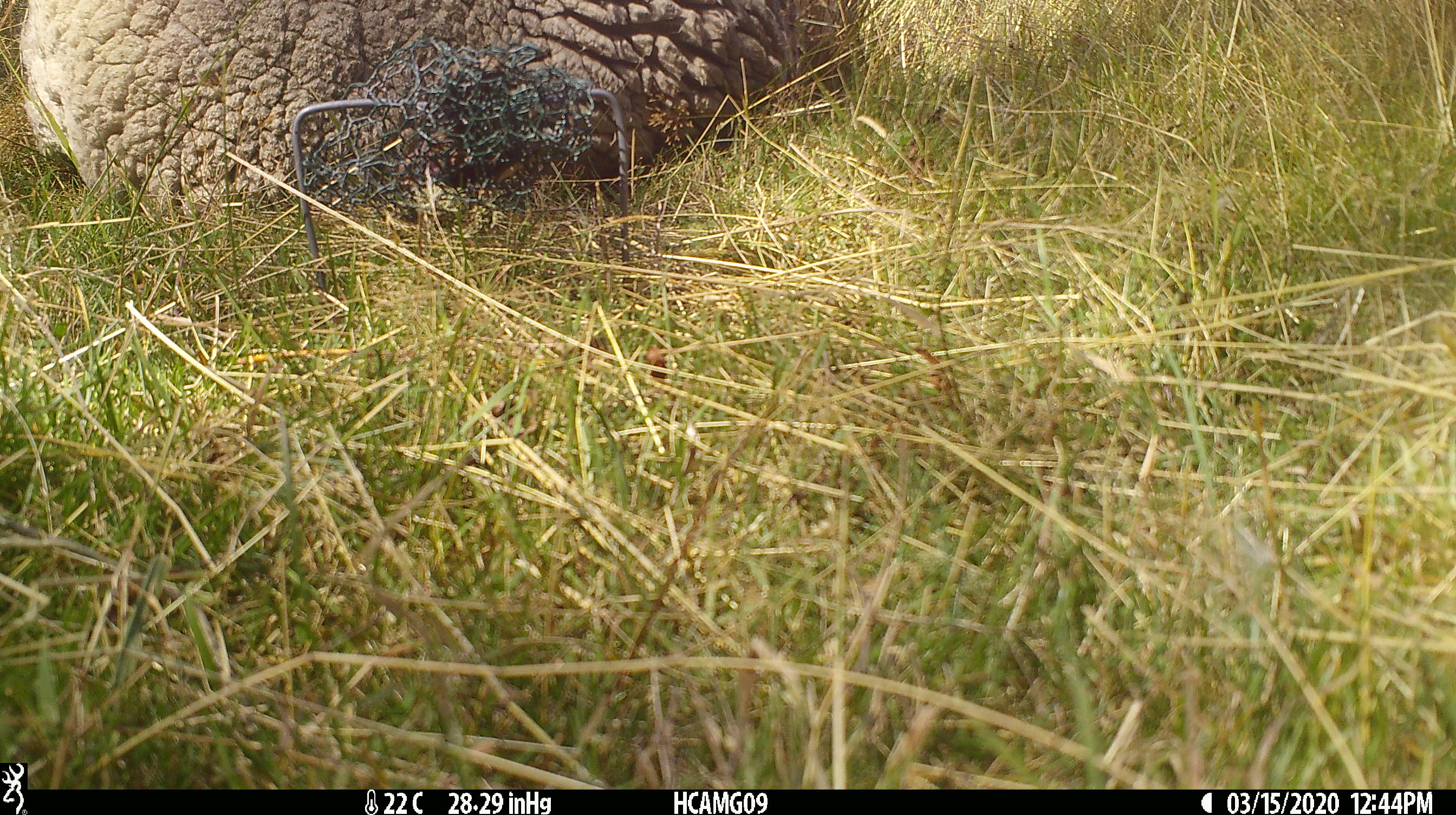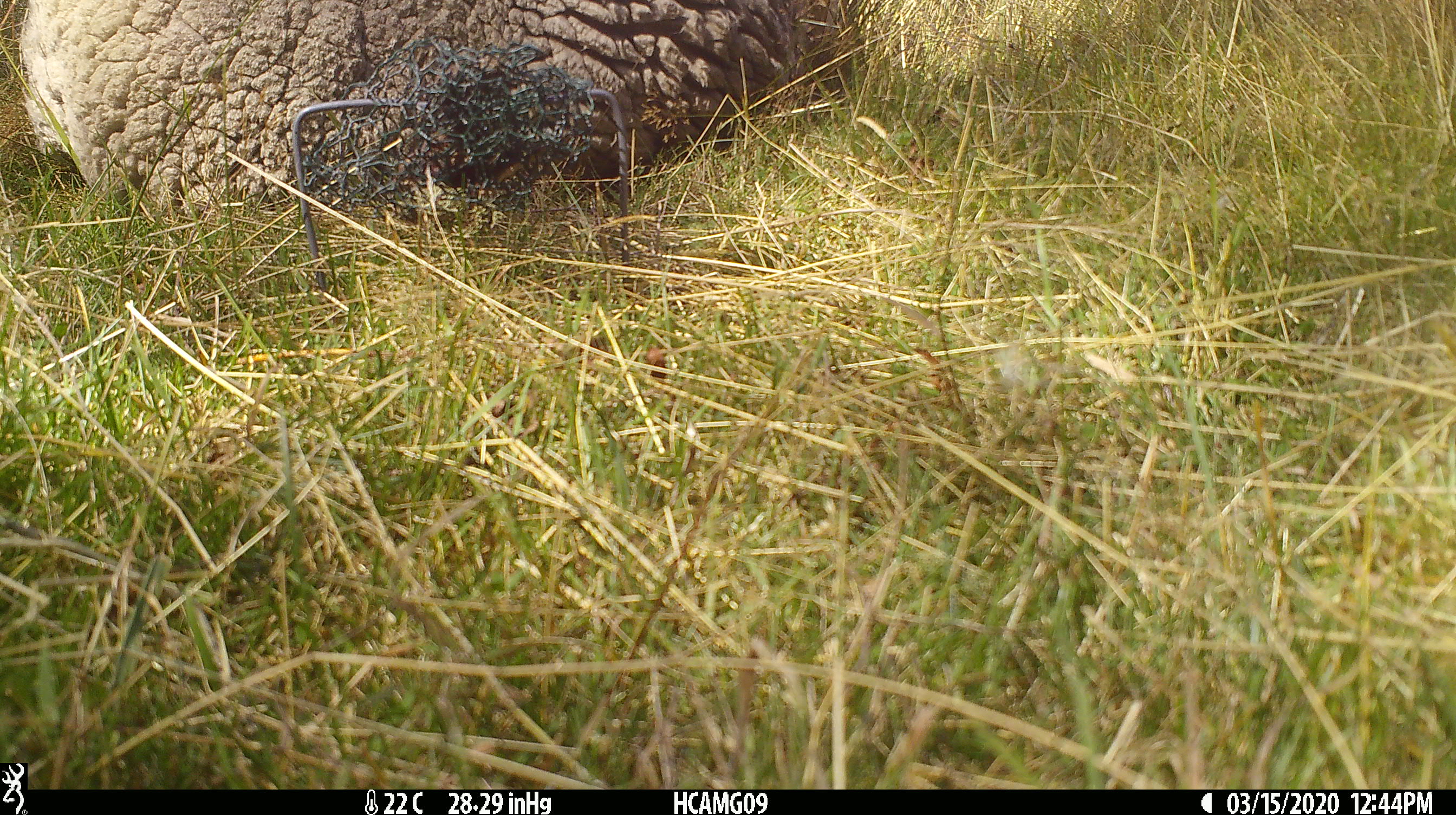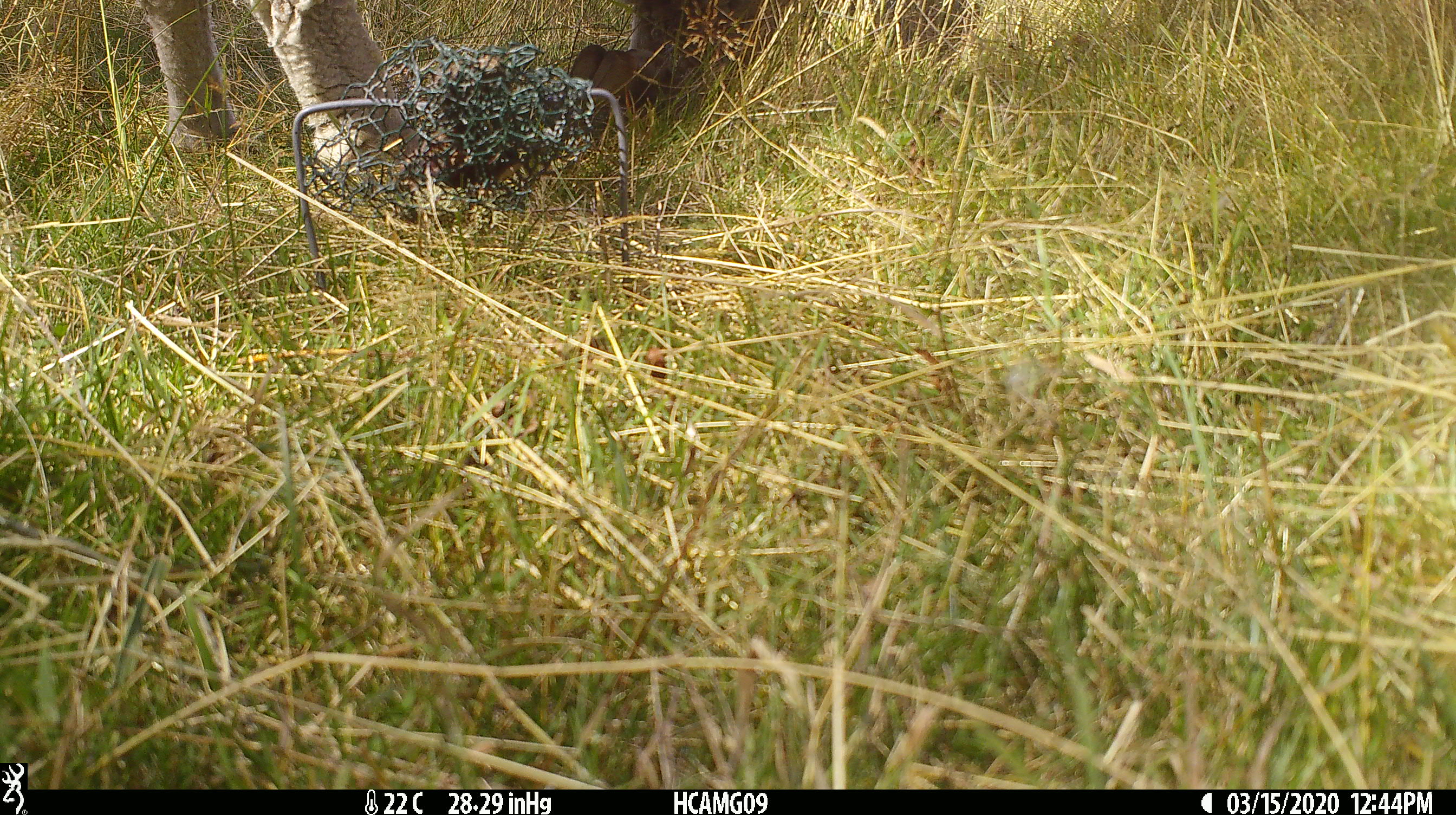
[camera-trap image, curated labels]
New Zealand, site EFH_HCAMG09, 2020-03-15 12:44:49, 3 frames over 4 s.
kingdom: Animalia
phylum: Chordata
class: Mammalia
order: Artiodactyla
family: Bovidae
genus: Ovis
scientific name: Ovis aries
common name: domestic sheep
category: sheep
Sheep (domestic sheep) (Ovis aries).